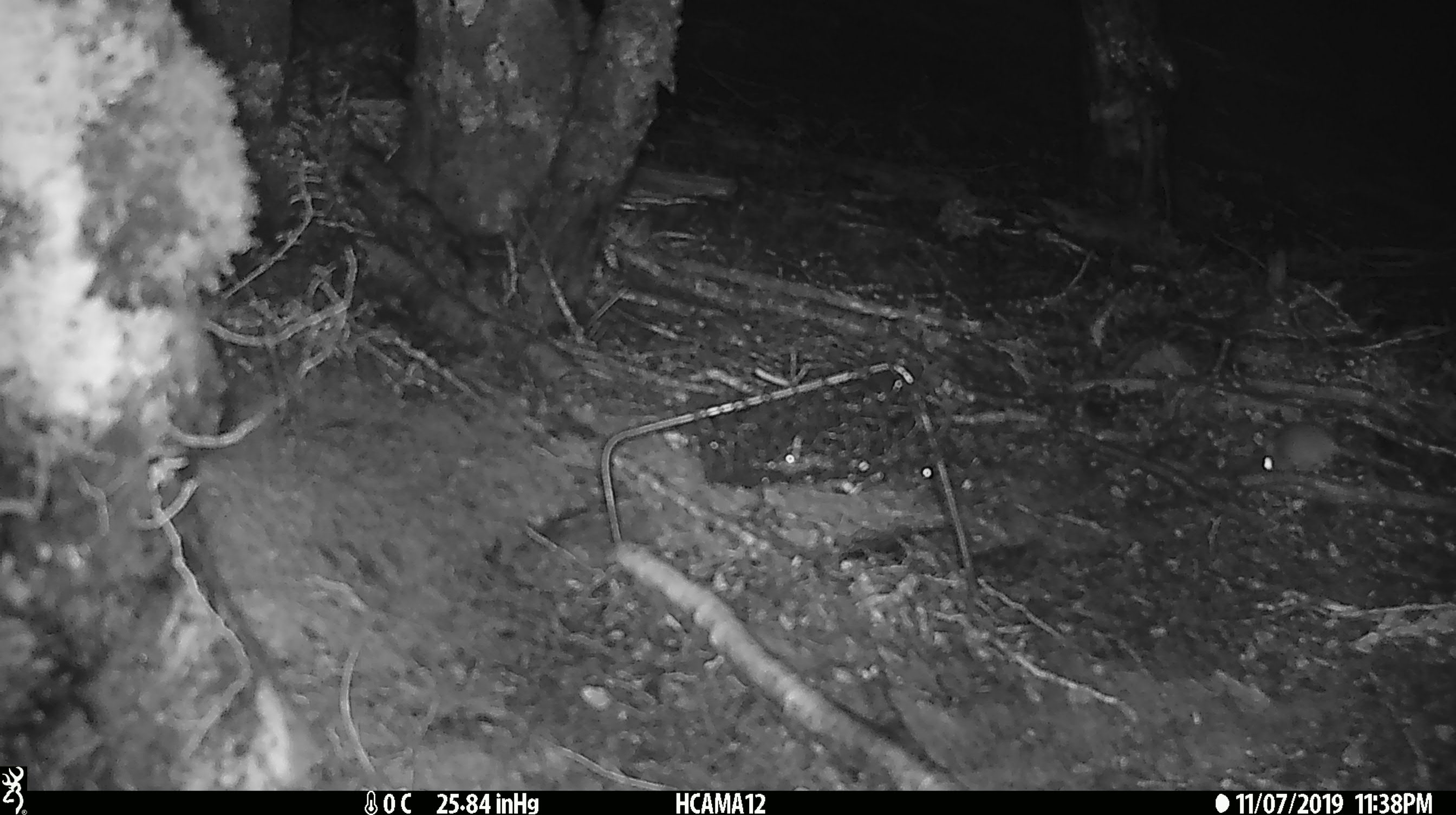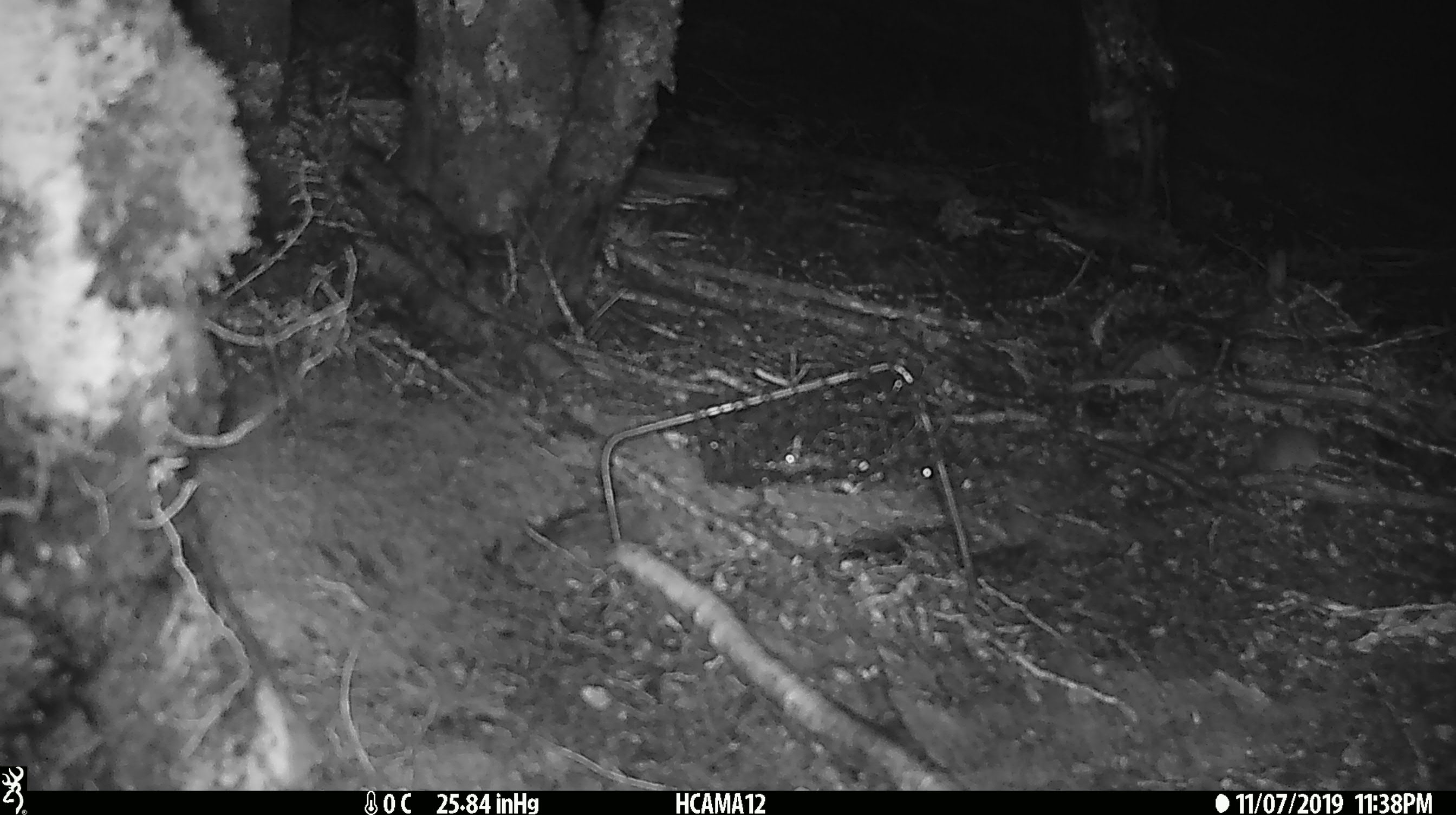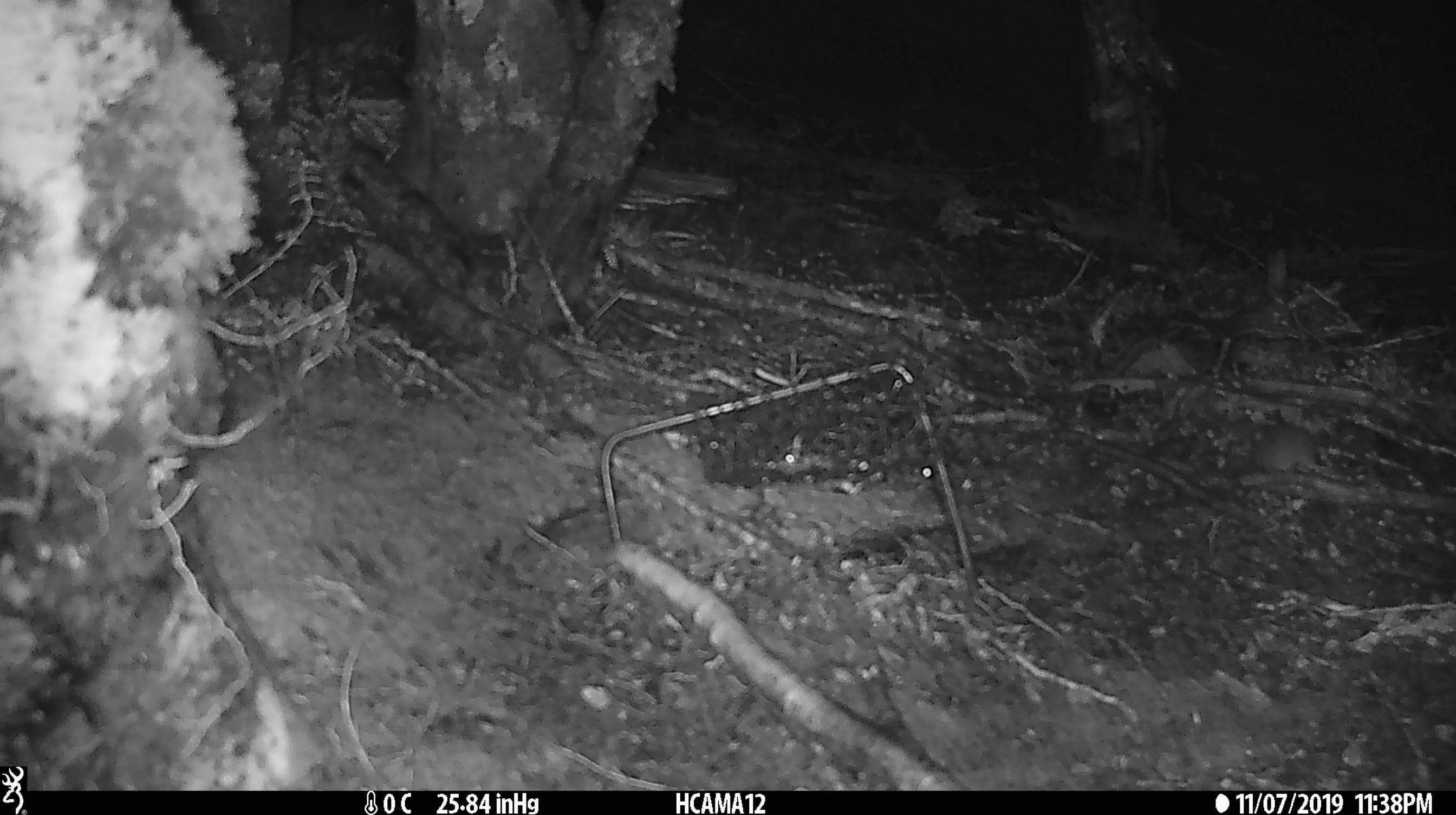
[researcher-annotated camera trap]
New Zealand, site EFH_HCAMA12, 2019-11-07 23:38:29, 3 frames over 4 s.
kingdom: Animalia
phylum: Chordata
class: Mammalia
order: Rodentia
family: Muridae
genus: Mus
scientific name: Mus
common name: mouse